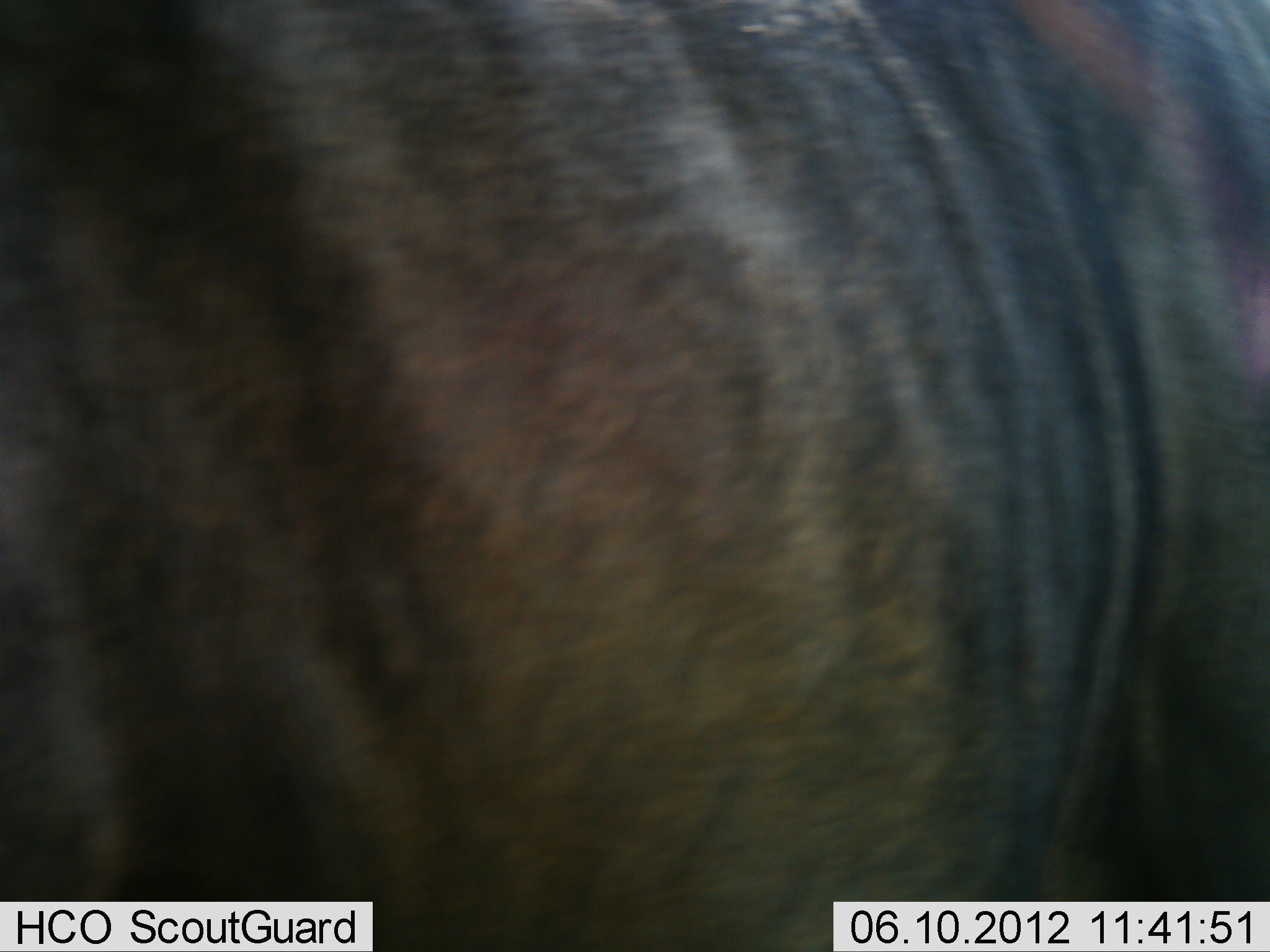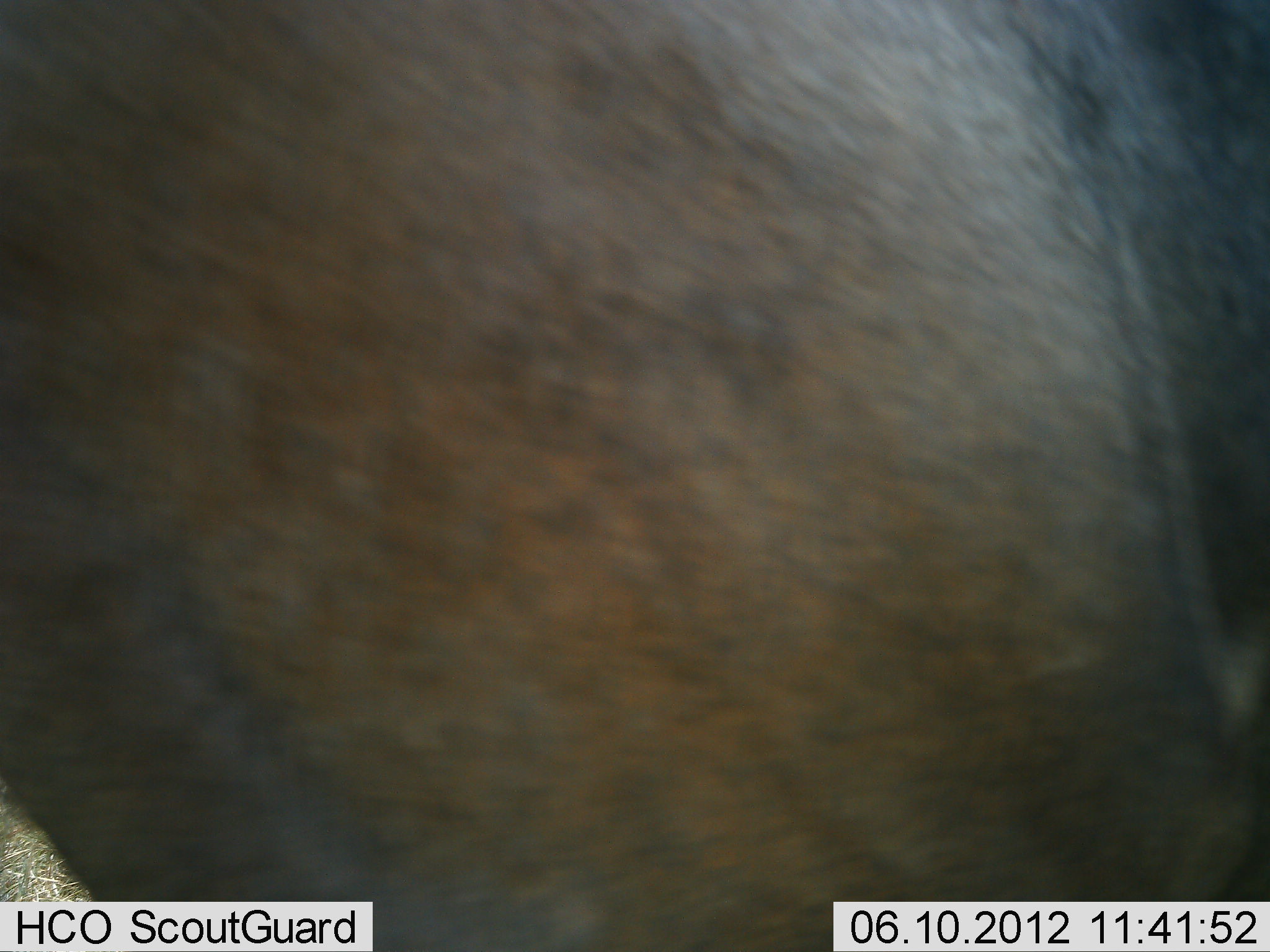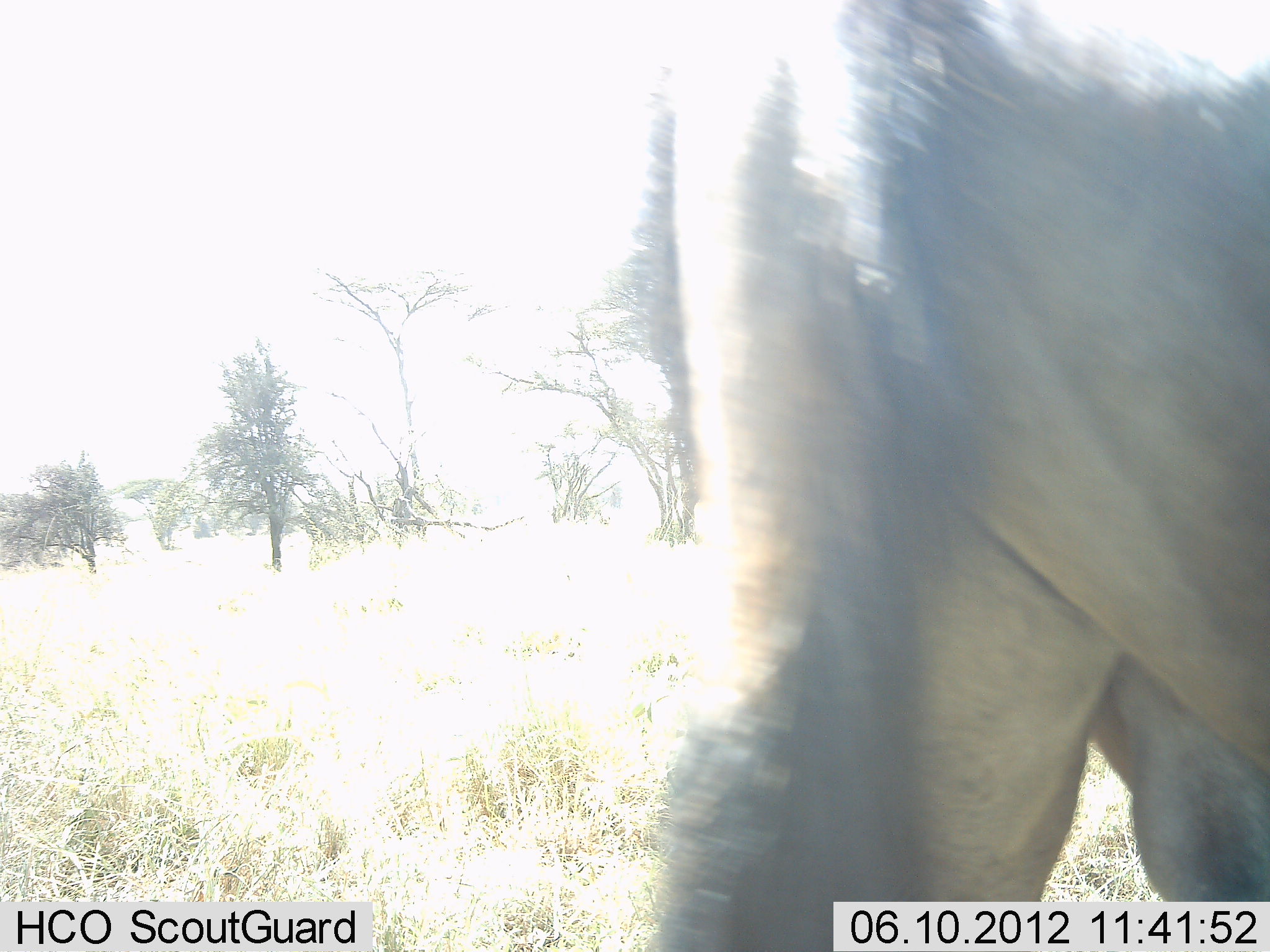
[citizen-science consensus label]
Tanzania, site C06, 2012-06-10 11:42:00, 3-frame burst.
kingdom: Animalia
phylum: Chordata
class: Mammalia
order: Artiodactyla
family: Bovidae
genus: Connochaetes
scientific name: Connochaetes taurinus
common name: blue wildebeest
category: wildebeest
Wildebeest (blue wildebeest) (Connochaetes taurinus), count 1. Behavior (volunteer vote fractions): standing 30%, resting 0%, moving 70%, interacting 0%. Young present (vote fraction): 0%. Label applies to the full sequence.